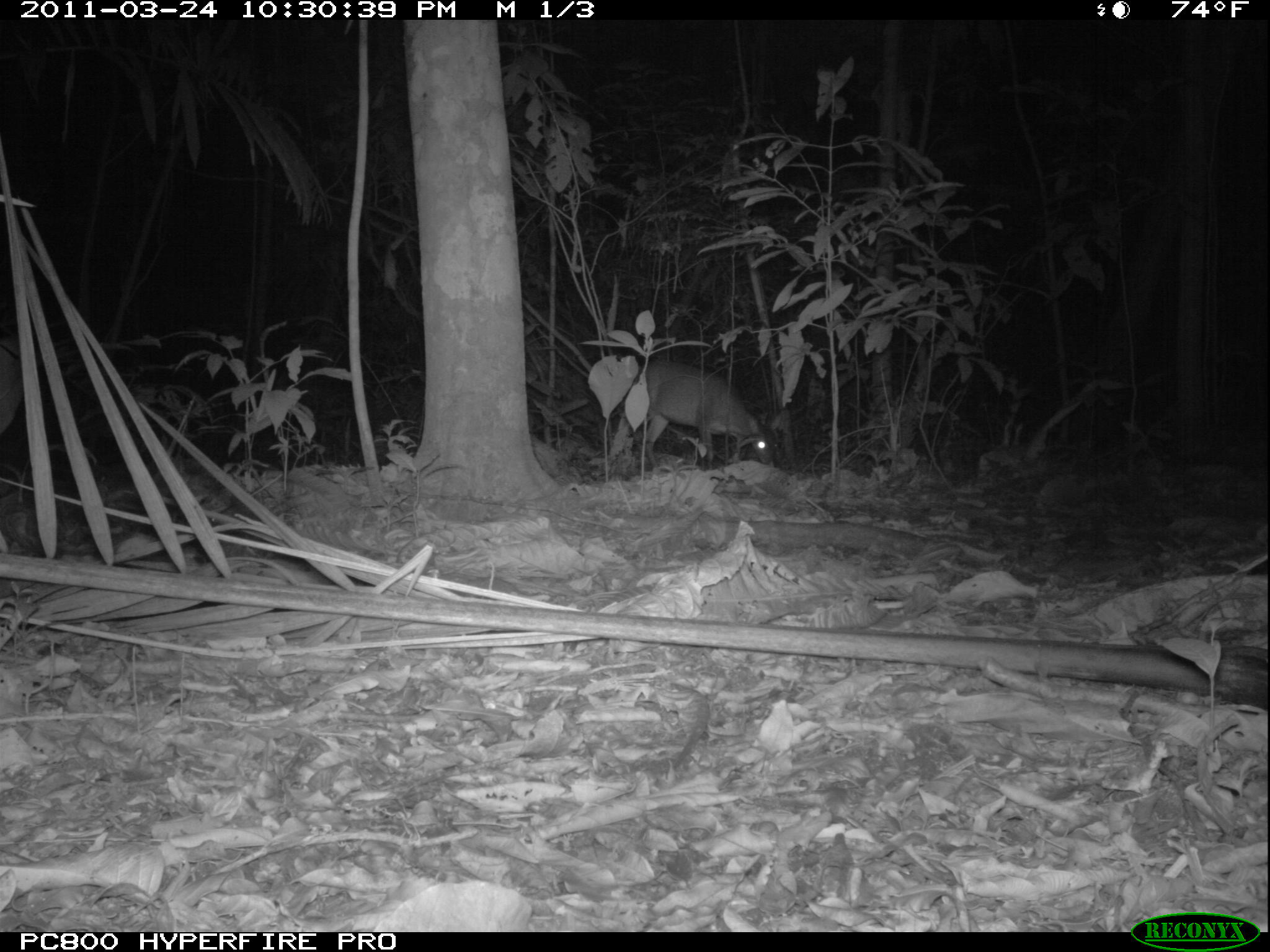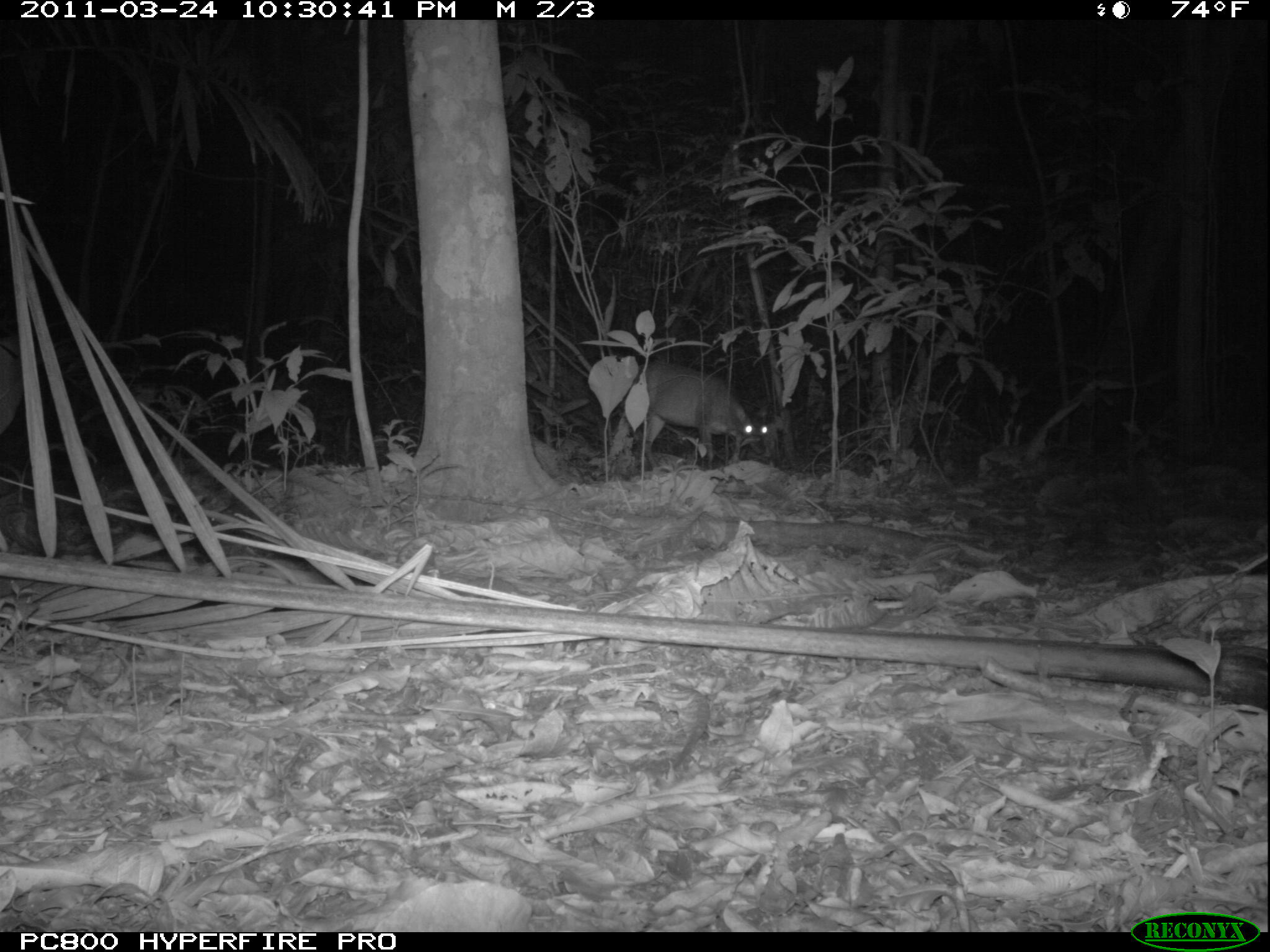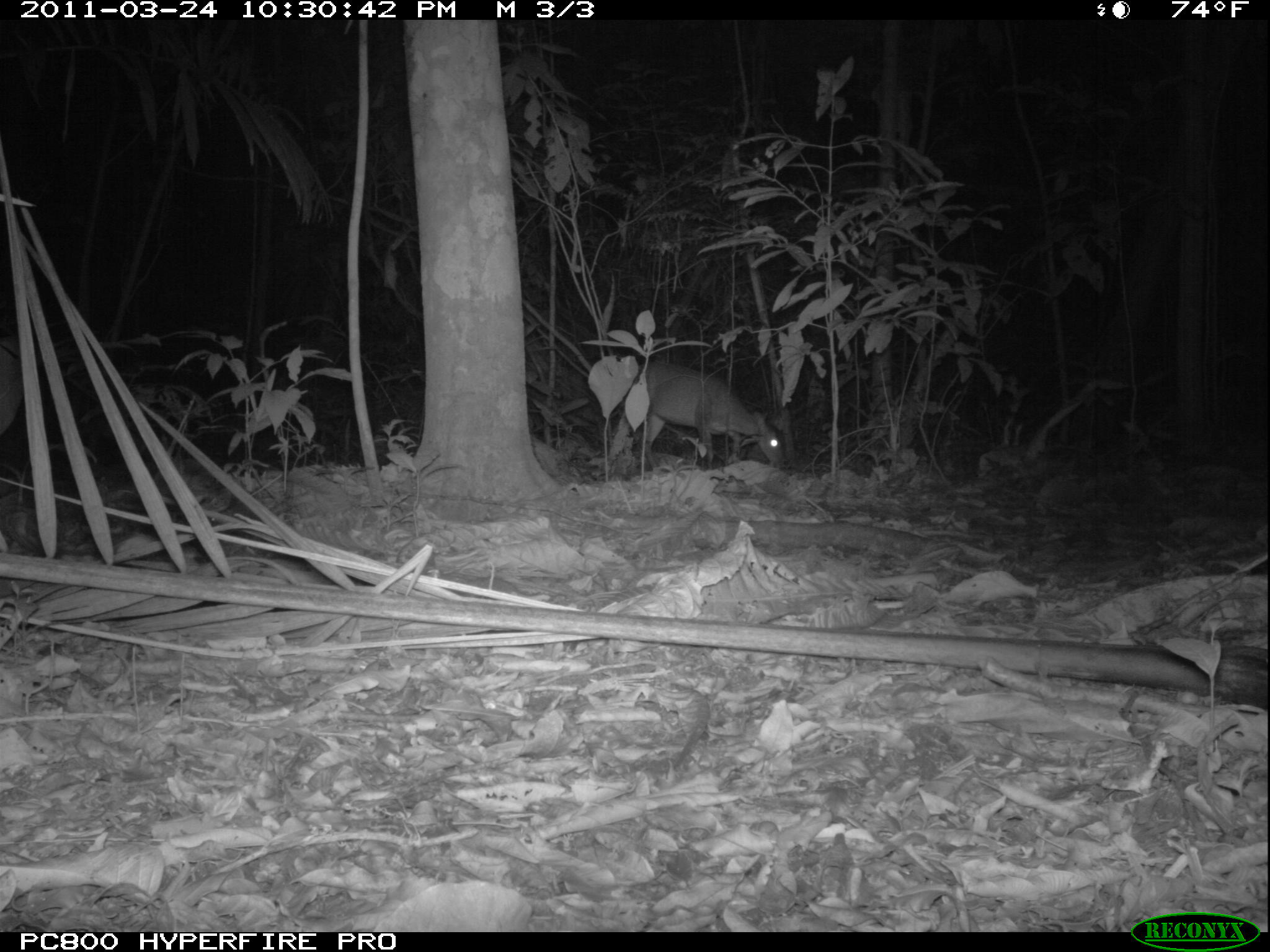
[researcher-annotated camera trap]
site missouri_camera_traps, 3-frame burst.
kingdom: Animalia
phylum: Chordata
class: Mammalia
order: Artiodactyla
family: Cervidae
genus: Mazama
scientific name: Mazama americana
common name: red brocket deer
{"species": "red brocket deer (Mazama americana)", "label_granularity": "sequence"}